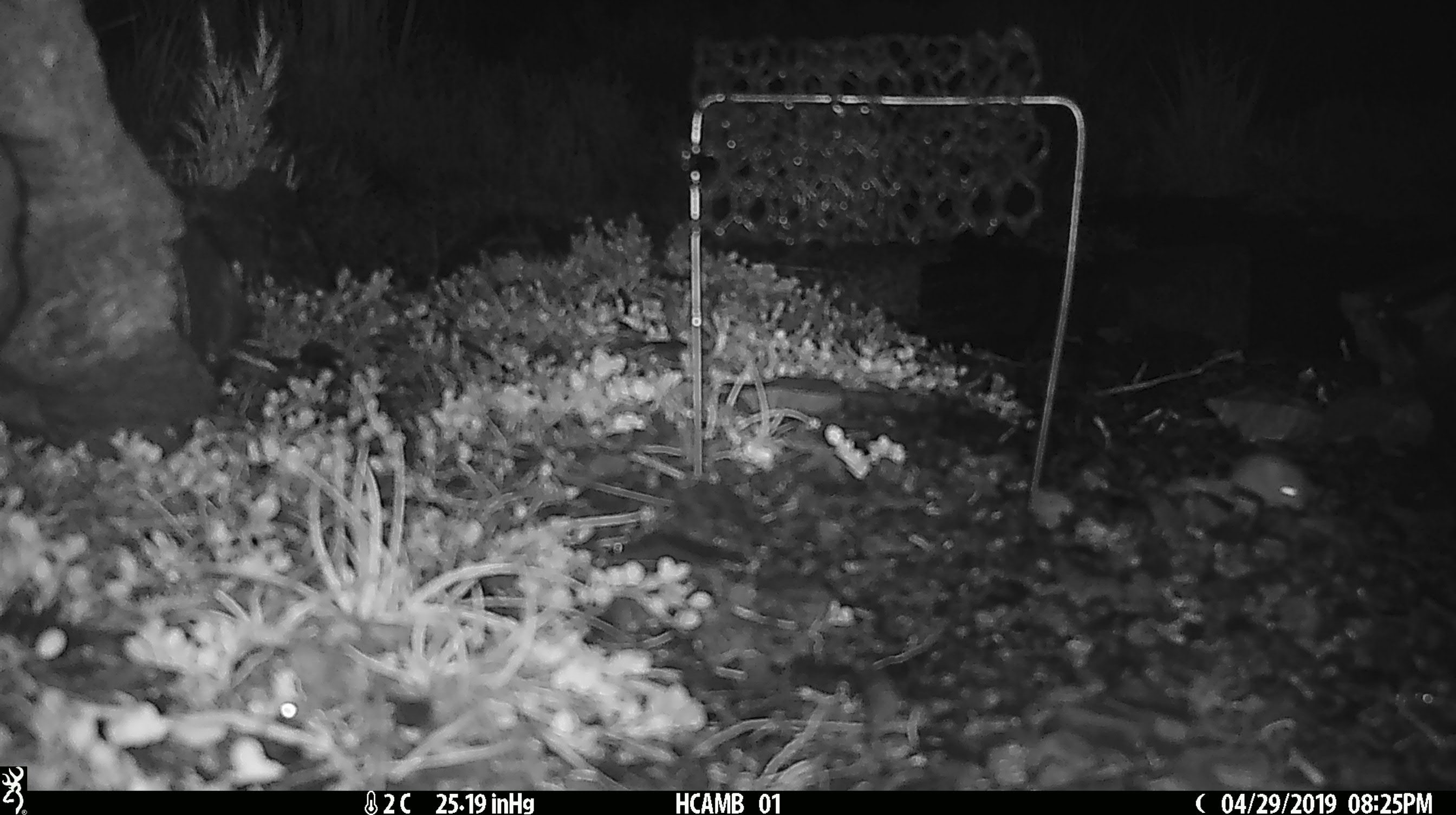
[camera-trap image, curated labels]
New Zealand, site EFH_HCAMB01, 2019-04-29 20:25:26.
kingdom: Animalia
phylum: Chordata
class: Mammalia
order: Rodentia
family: Muridae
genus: Mus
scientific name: Mus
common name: mouse